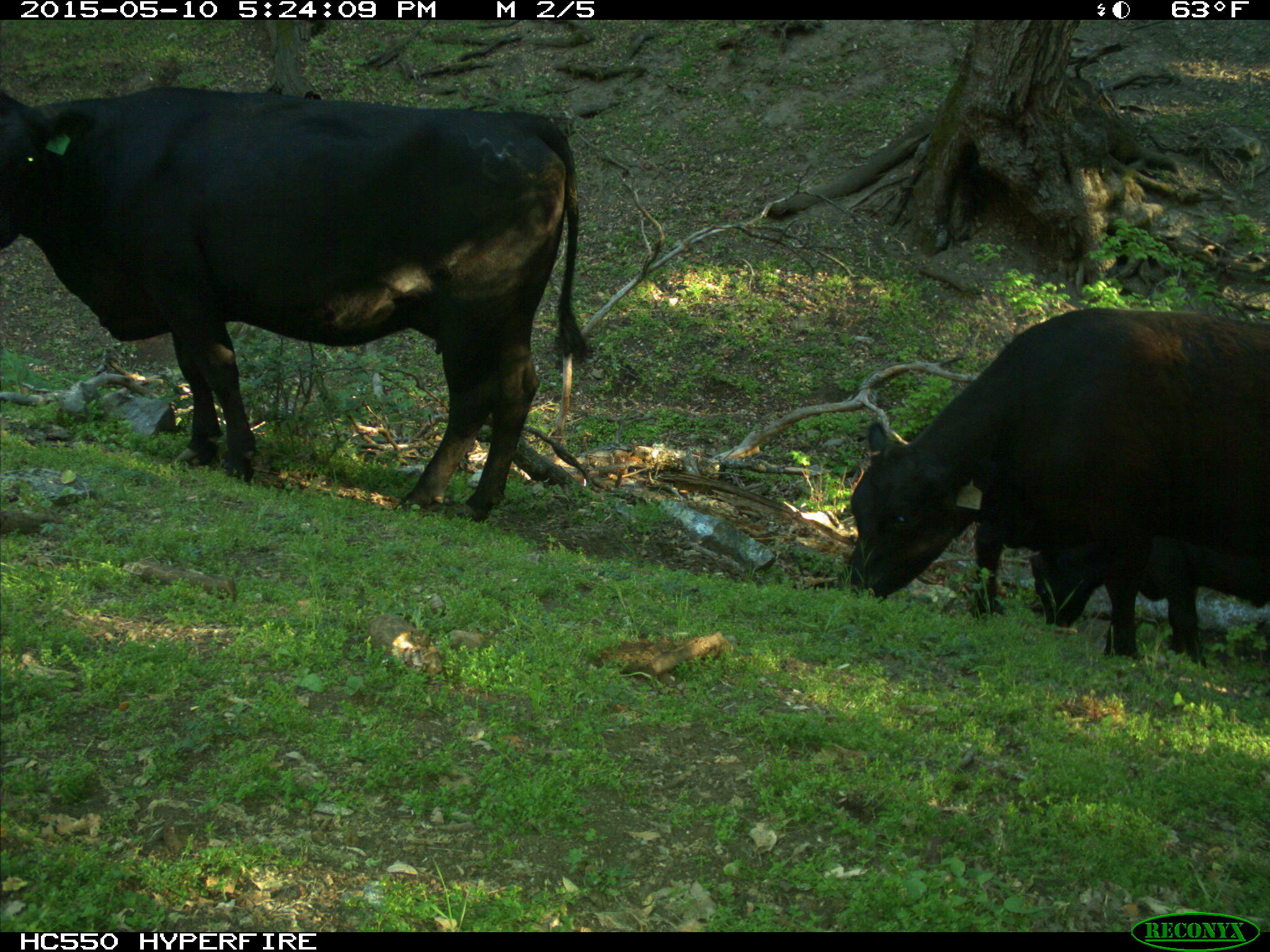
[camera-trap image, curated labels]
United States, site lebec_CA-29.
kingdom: Animalia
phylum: Chordata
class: Mammalia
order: Artiodactyla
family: Bovidae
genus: Bos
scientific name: Bos taurus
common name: domestic cow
Bos taurus (domestic cow).